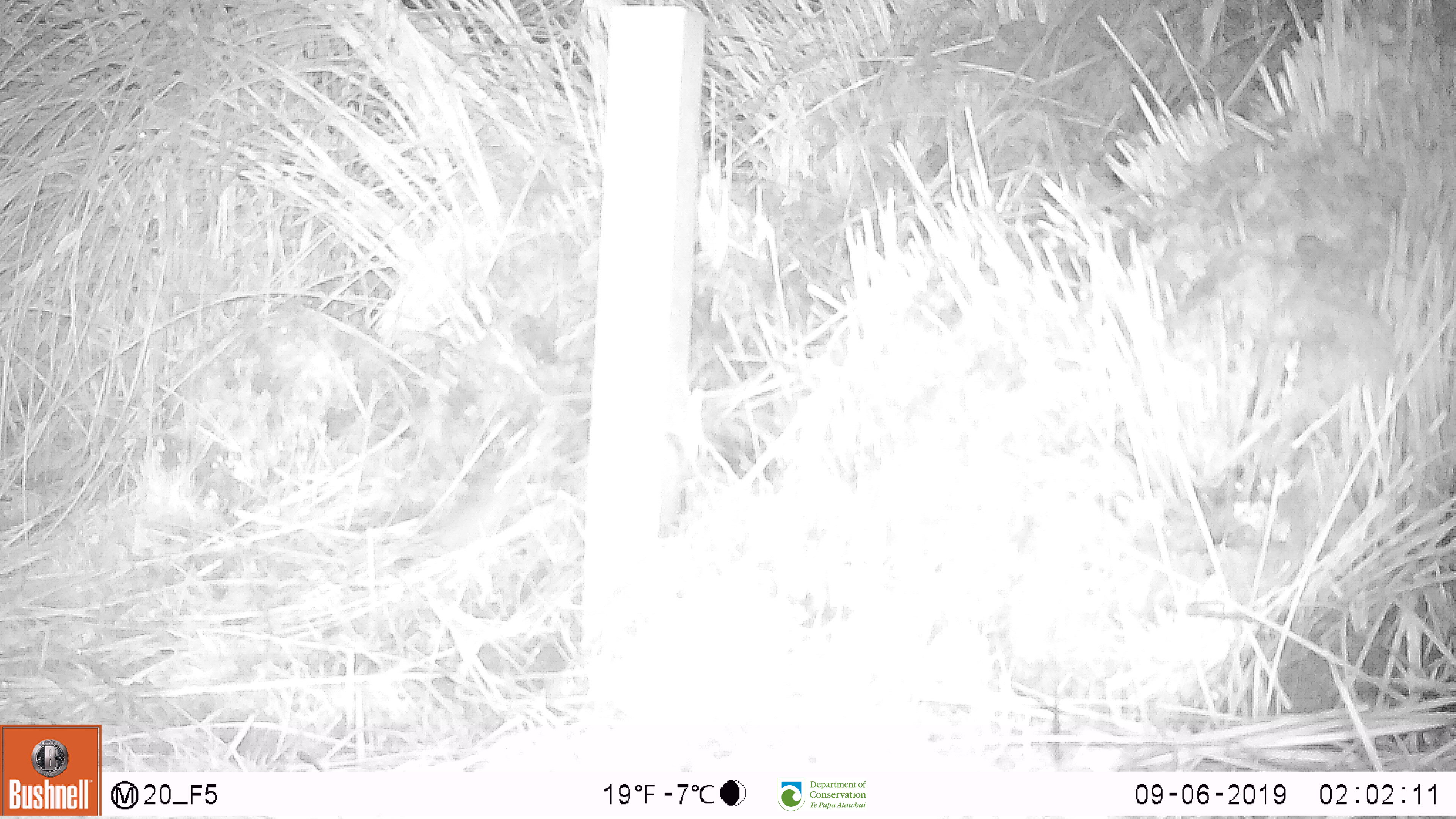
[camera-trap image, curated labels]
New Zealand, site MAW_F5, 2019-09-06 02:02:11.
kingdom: Animalia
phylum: Chordata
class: Mammalia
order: Rodentia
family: Muridae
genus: Mus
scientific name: Mus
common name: mouse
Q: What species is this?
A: Mouse (Mus).